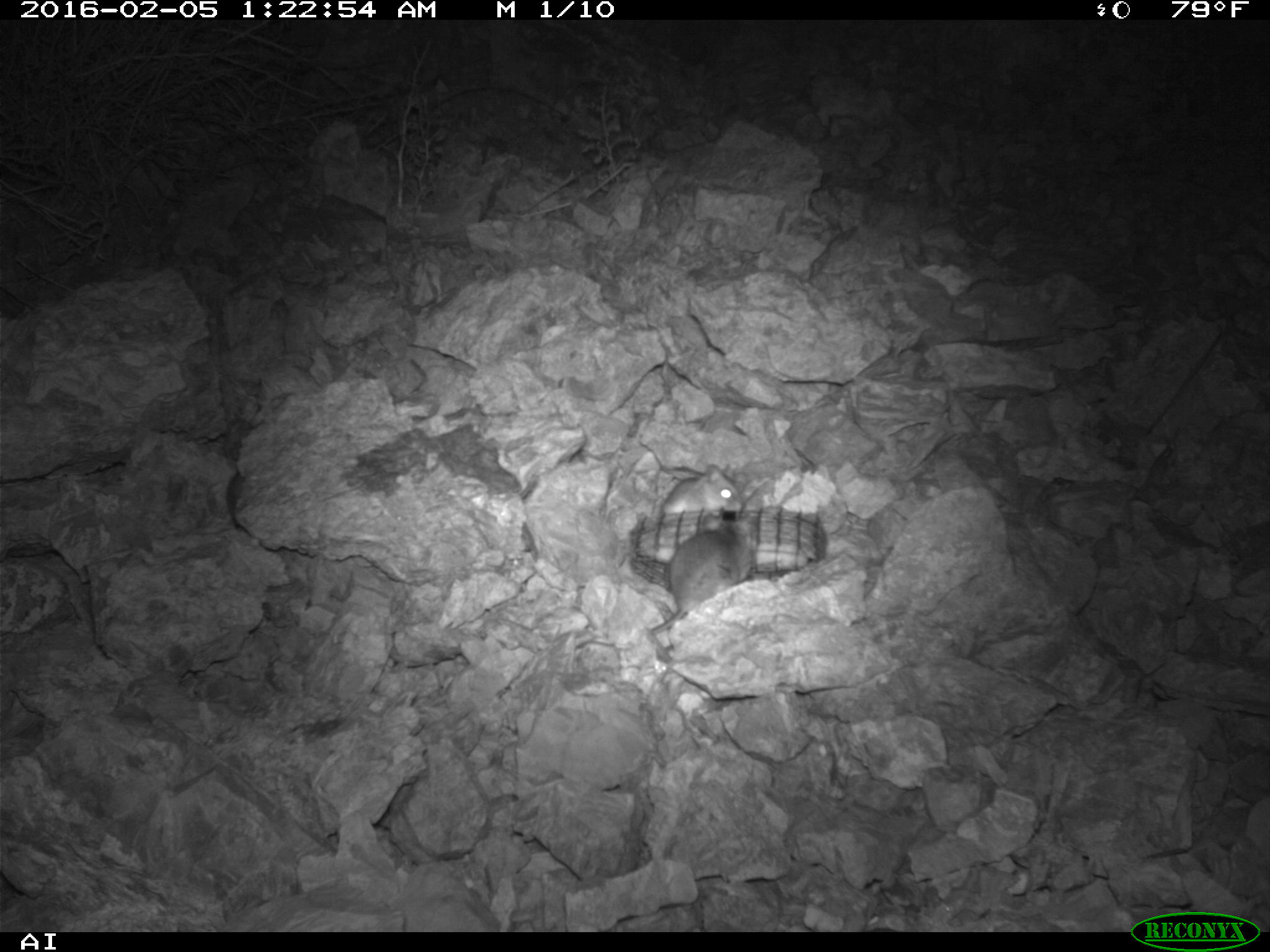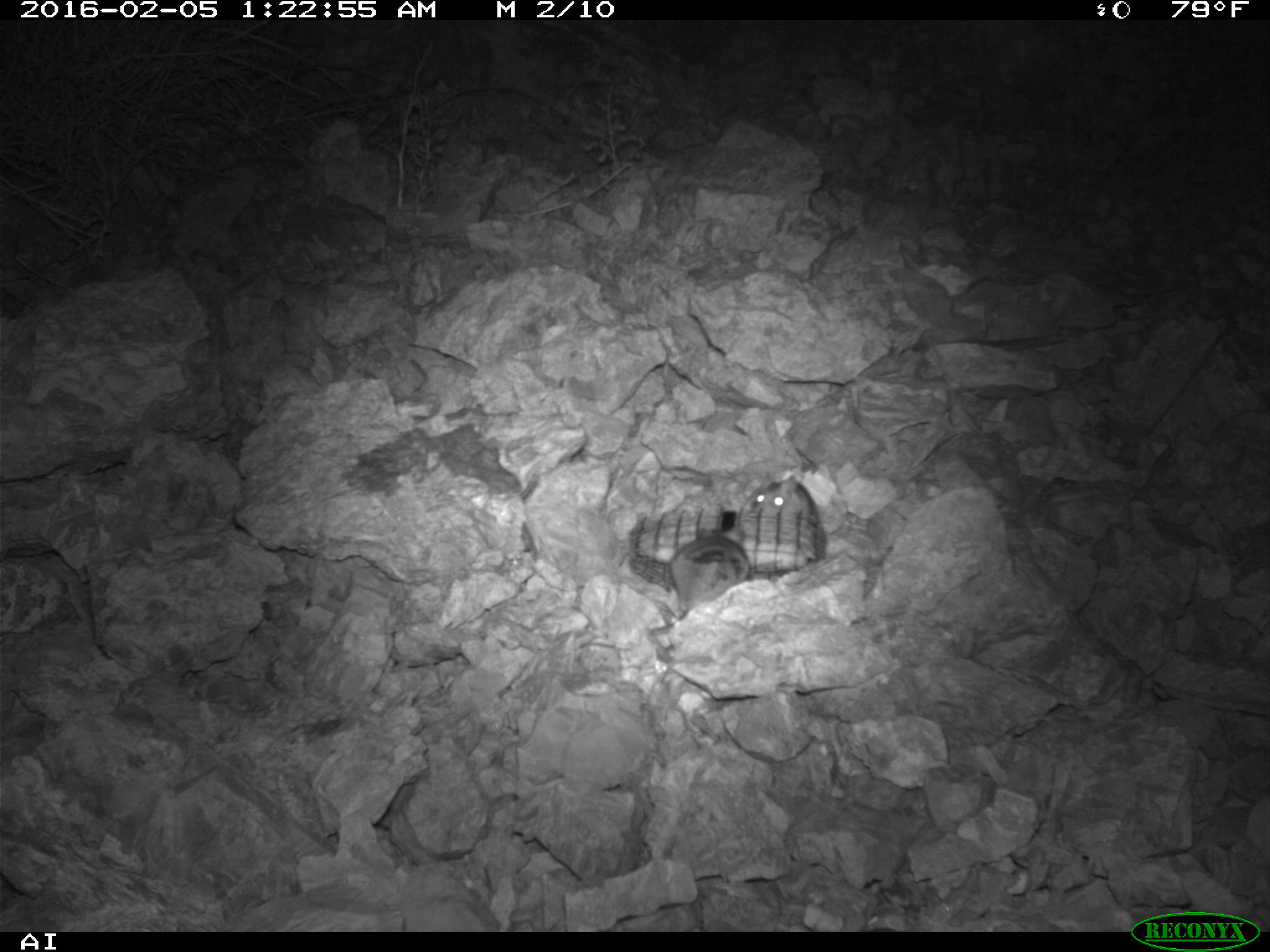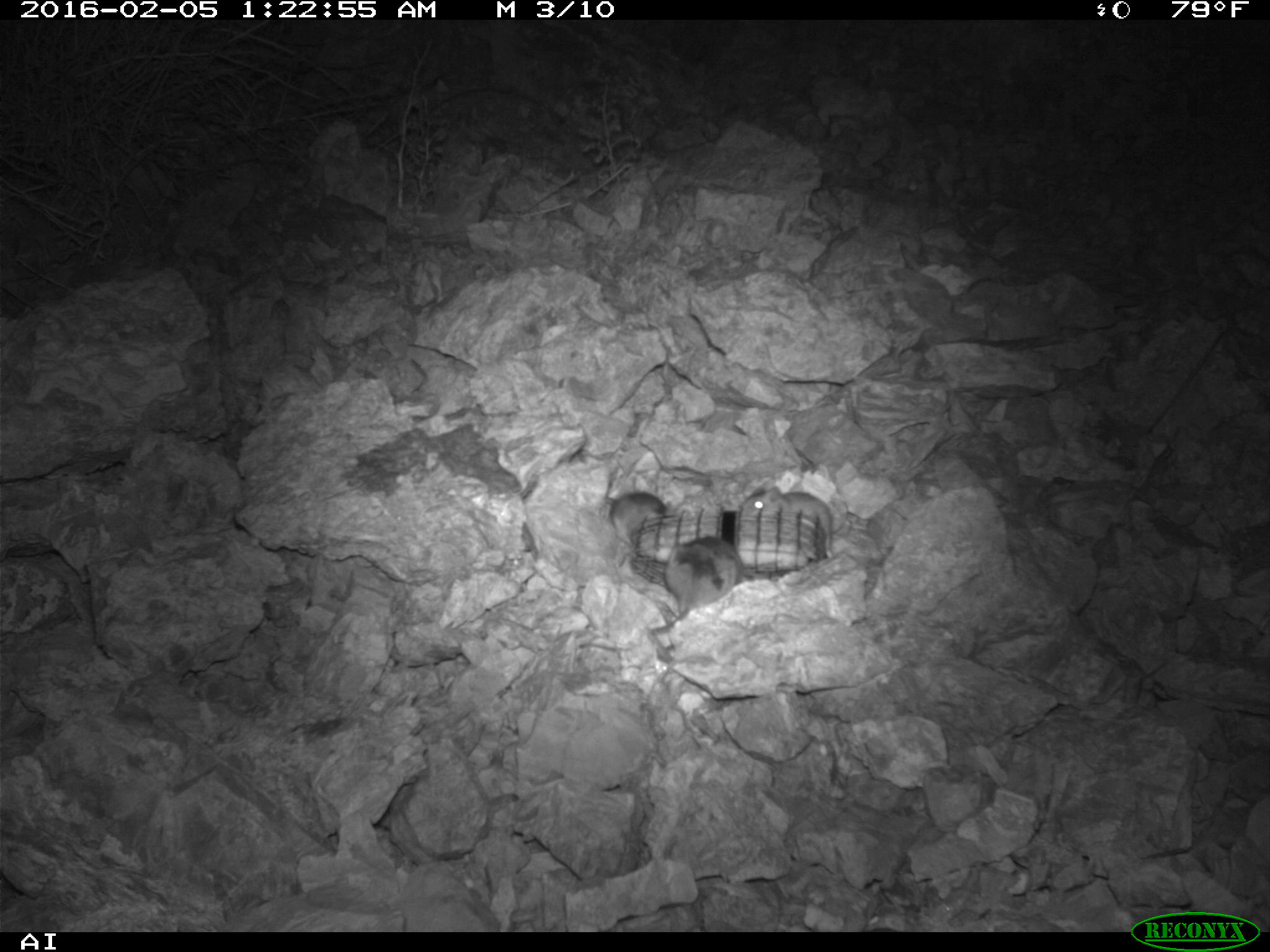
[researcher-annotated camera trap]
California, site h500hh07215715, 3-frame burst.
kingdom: Animalia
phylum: Chordata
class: Mammalia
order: Rodentia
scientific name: Rodentia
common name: rodent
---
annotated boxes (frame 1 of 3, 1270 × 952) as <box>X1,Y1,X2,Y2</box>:
rodent: <box>650,514,752,661</box>; <box>660,462,742,514</box>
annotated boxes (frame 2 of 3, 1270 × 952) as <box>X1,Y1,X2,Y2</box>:
rodent: <box>737,474,821,514</box>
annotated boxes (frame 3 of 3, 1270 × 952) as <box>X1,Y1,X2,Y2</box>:
rodent: <box>641,536,741,635</box>; <box>734,472,835,558</box>; <box>602,466,664,537</box>